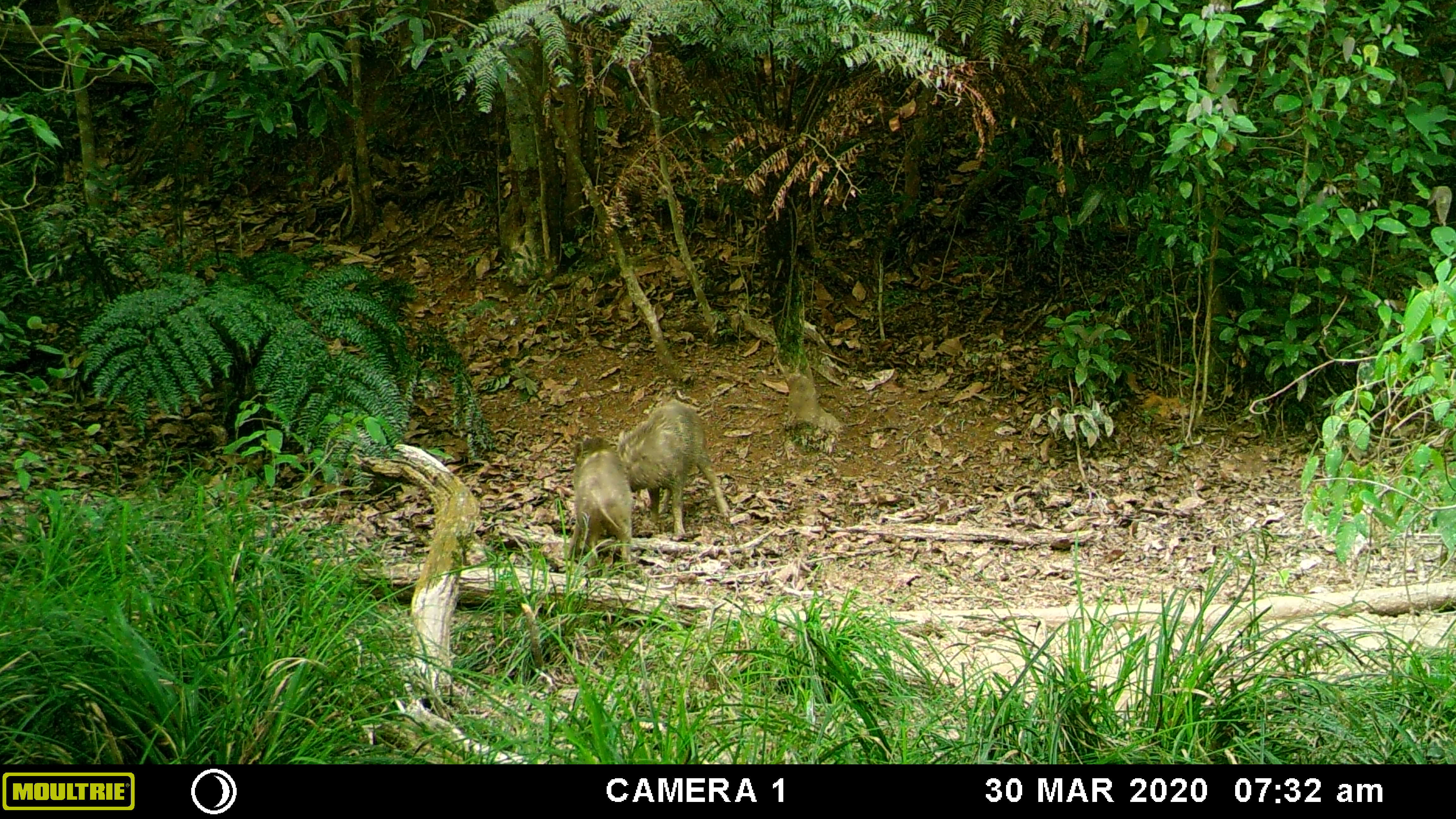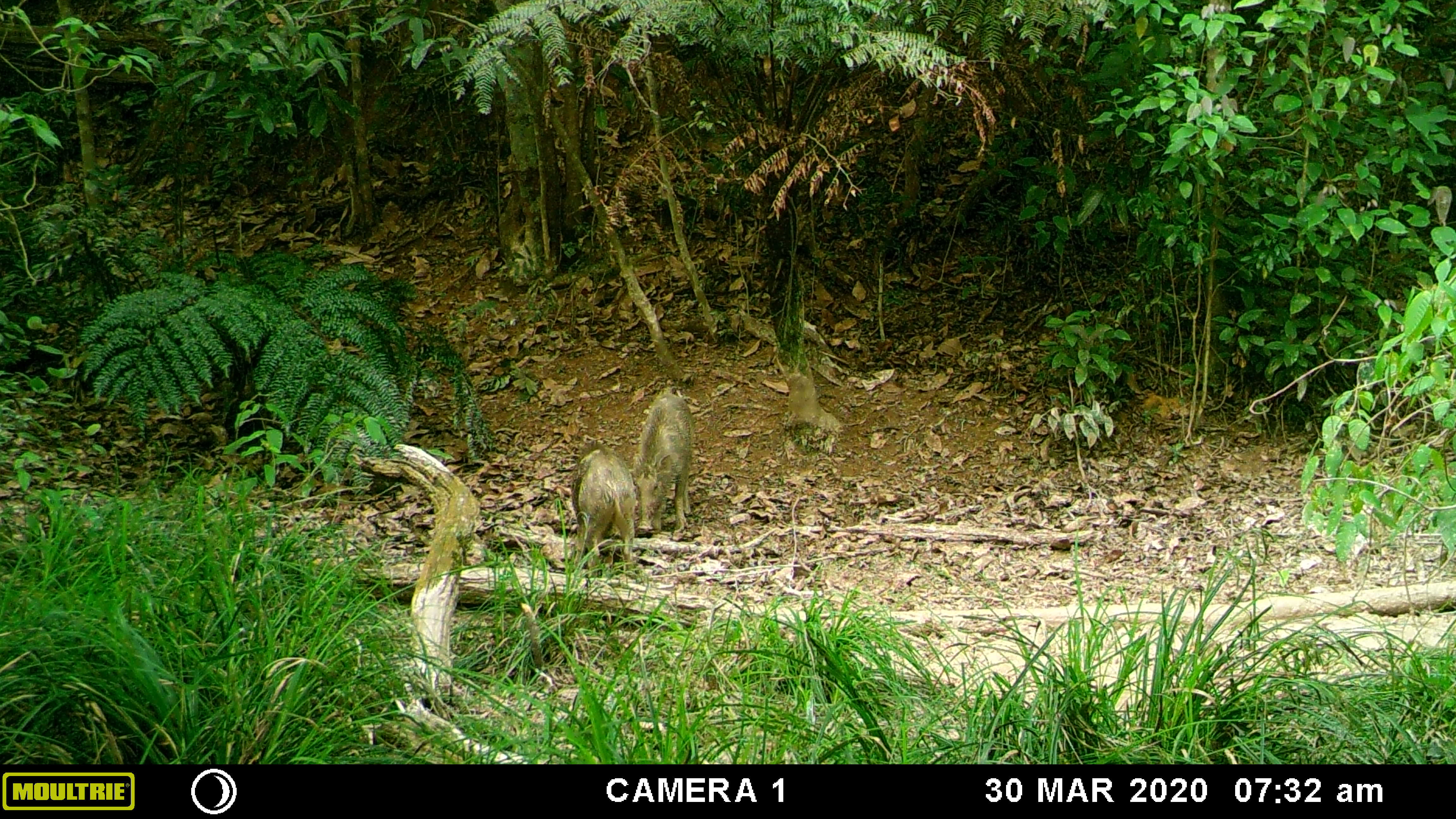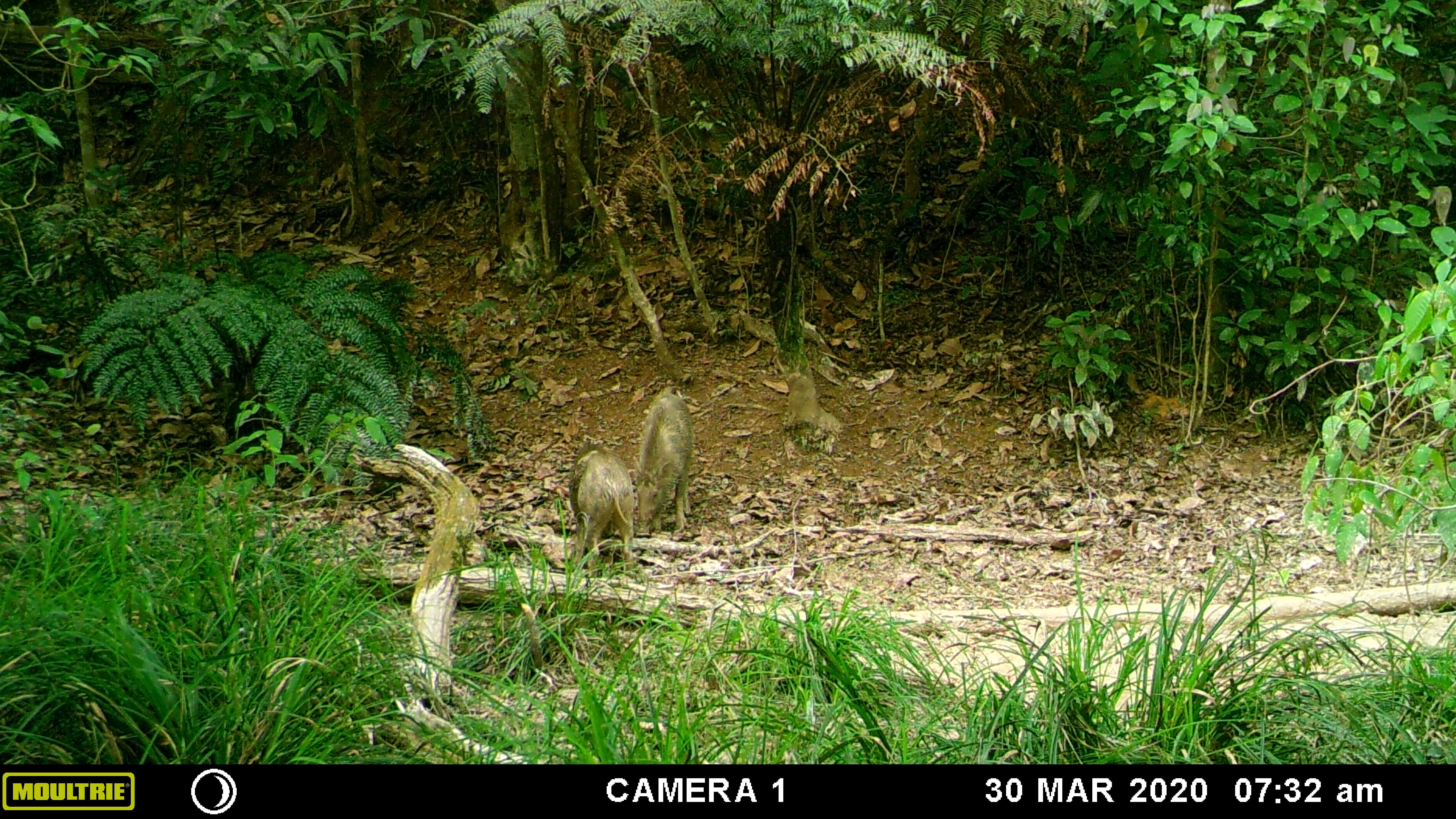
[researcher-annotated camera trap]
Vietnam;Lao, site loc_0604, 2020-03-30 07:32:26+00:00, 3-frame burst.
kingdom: Animalia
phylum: Chordata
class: Mammalia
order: Artiodactyla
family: Suidae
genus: Sus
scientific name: Sus scrofa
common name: eurasian wild pig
Eurasian wild pig (Sus scrofa). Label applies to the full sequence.